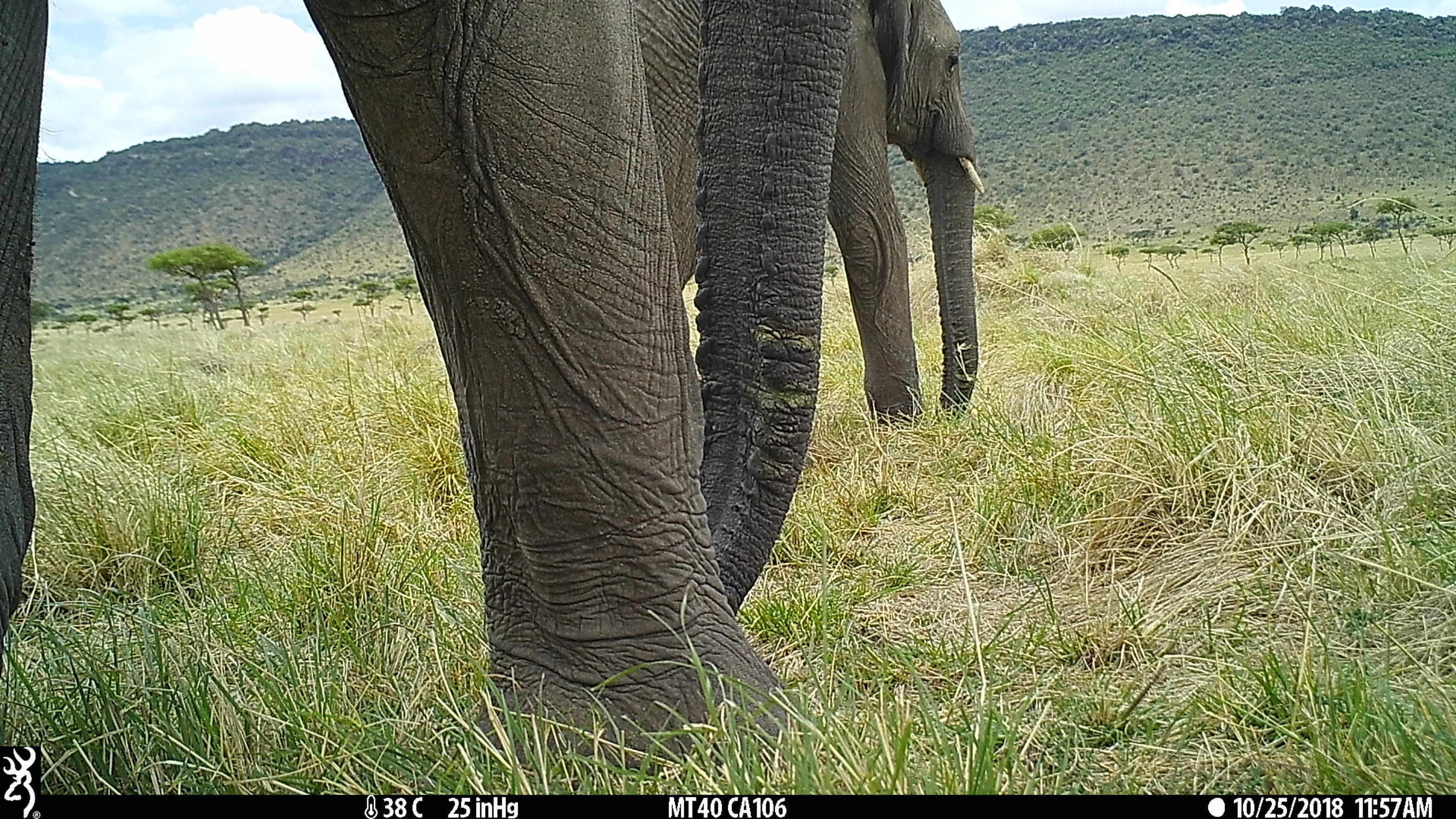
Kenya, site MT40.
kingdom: Animalia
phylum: Chordata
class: Mammalia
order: Proboscidea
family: Elephantidae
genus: Loxodonta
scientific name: Loxodonta africana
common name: elephant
Elephant (Loxodonta africana).